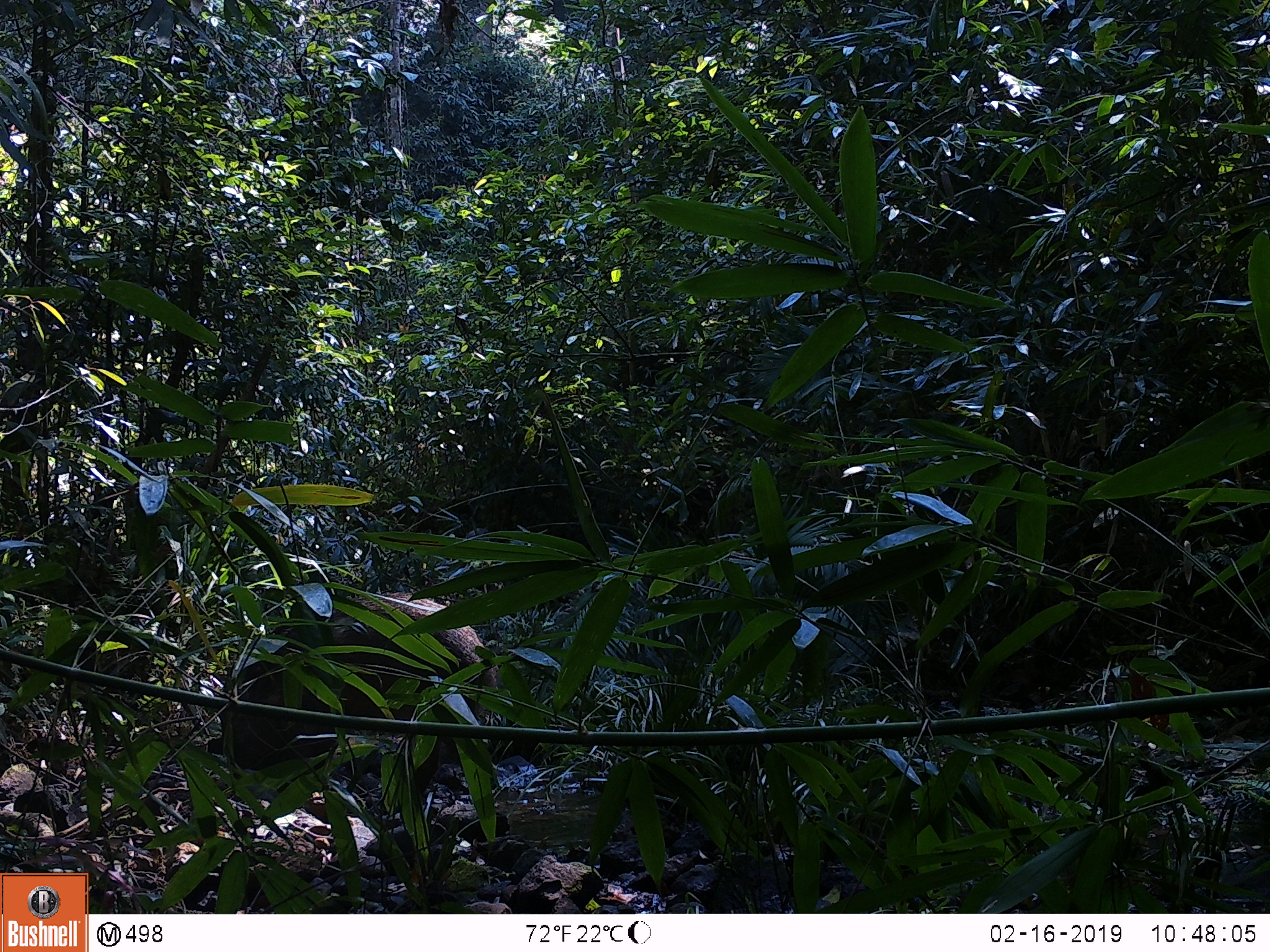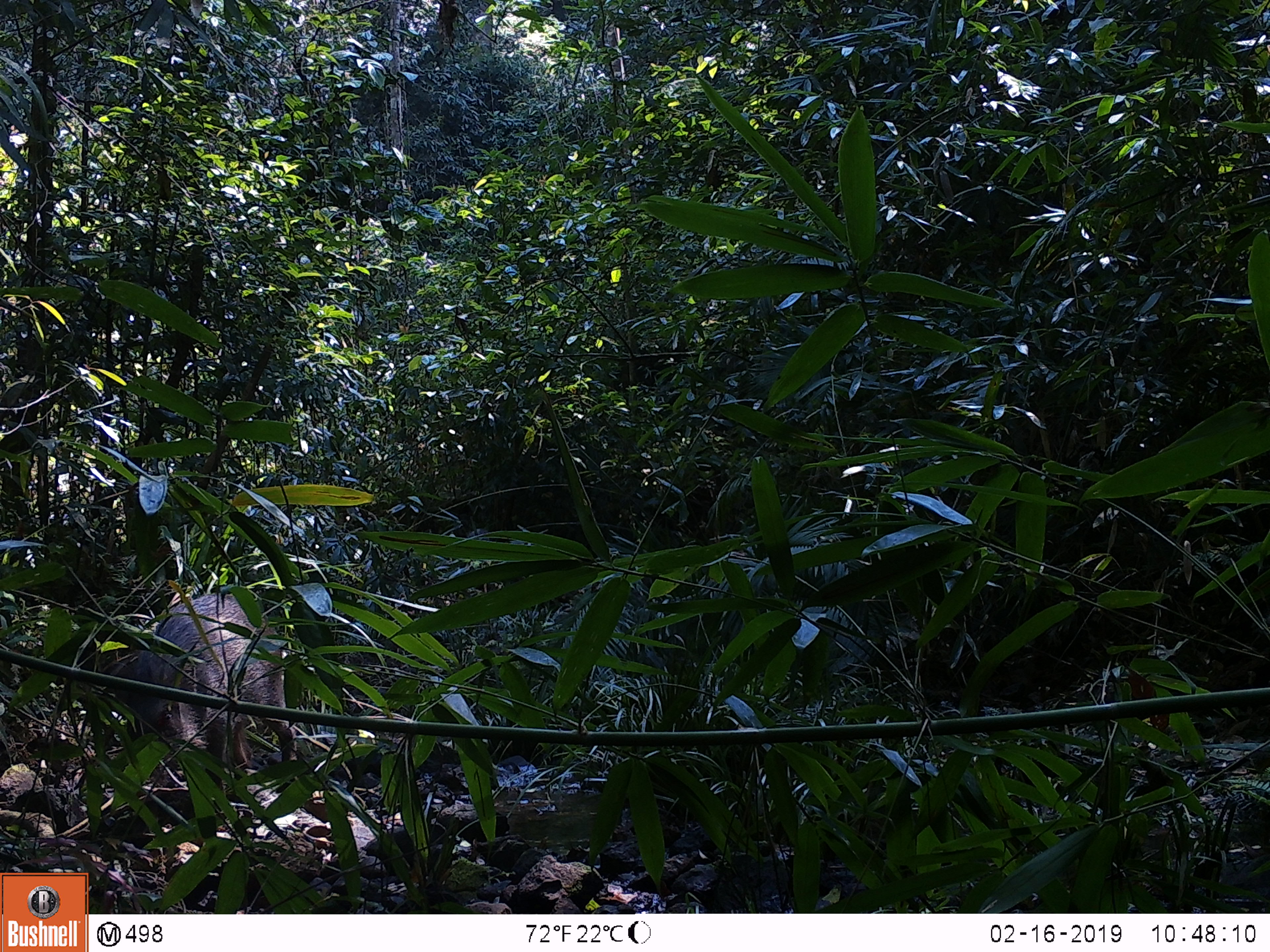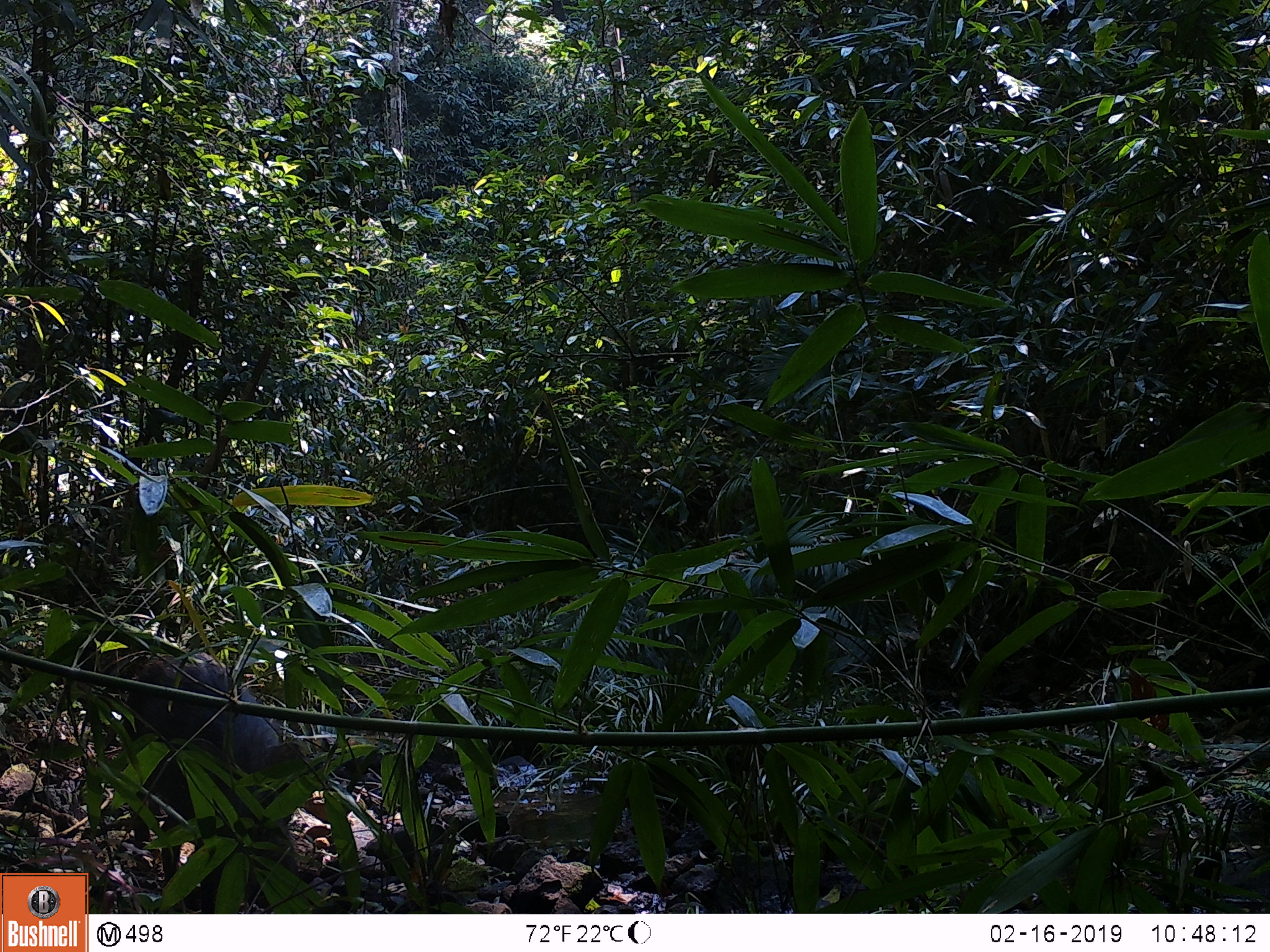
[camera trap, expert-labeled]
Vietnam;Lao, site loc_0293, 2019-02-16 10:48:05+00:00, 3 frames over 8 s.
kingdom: Animalia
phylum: Chordata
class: Mammalia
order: Artiodactyla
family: Suidae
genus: Sus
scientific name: Sus scrofa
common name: eurasian wild pig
Eurasian wild pig (Sus scrofa). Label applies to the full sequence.